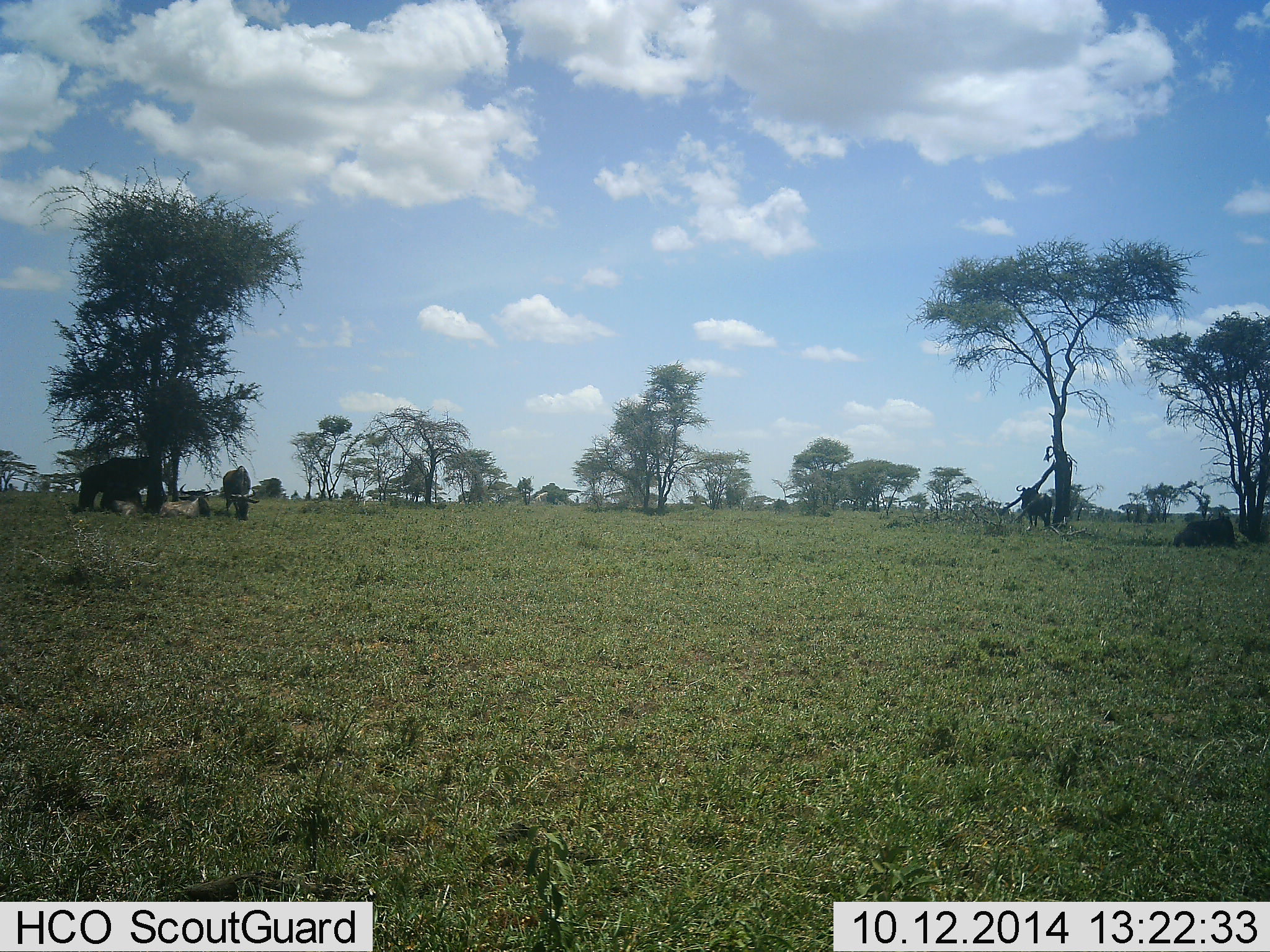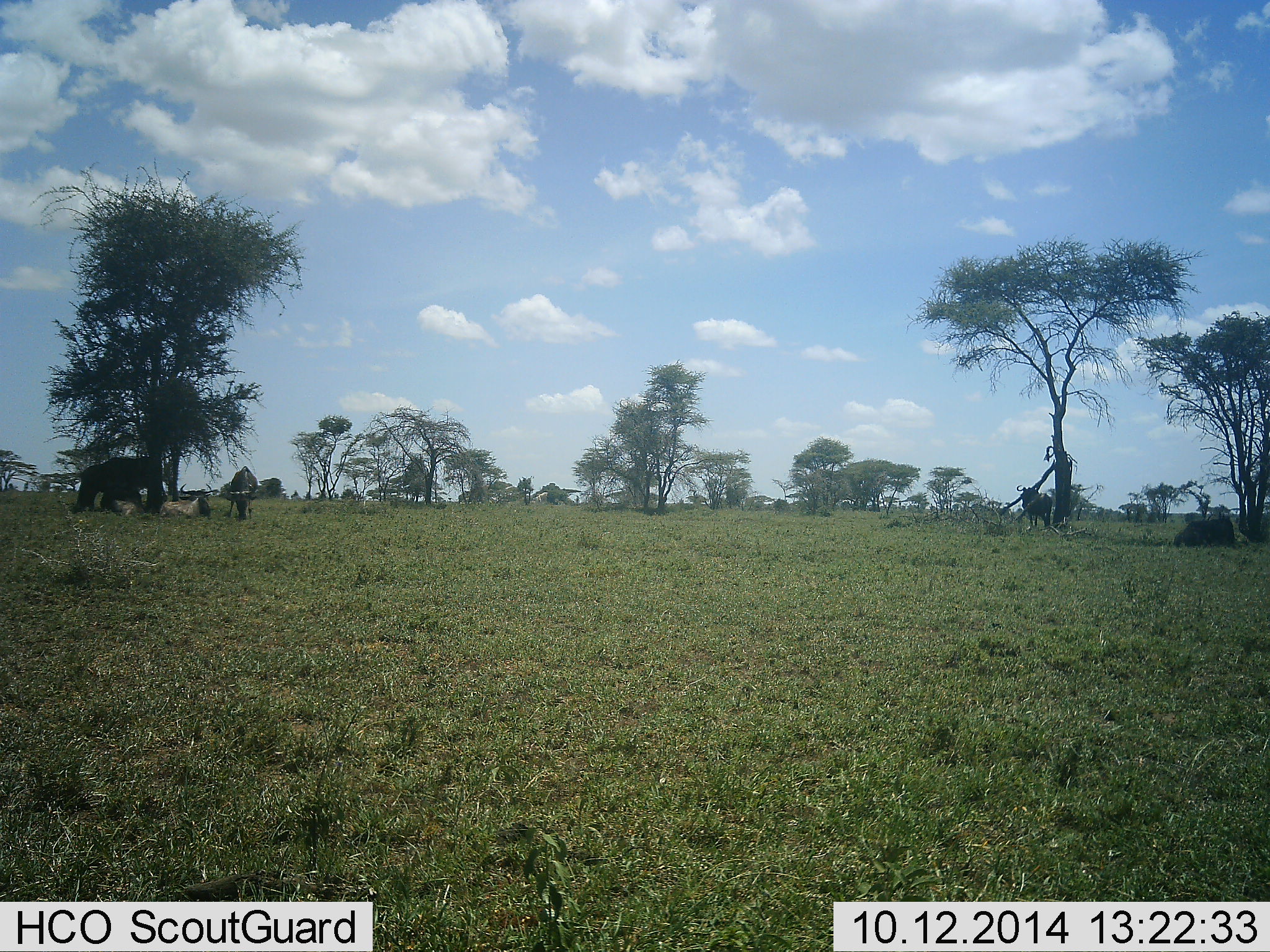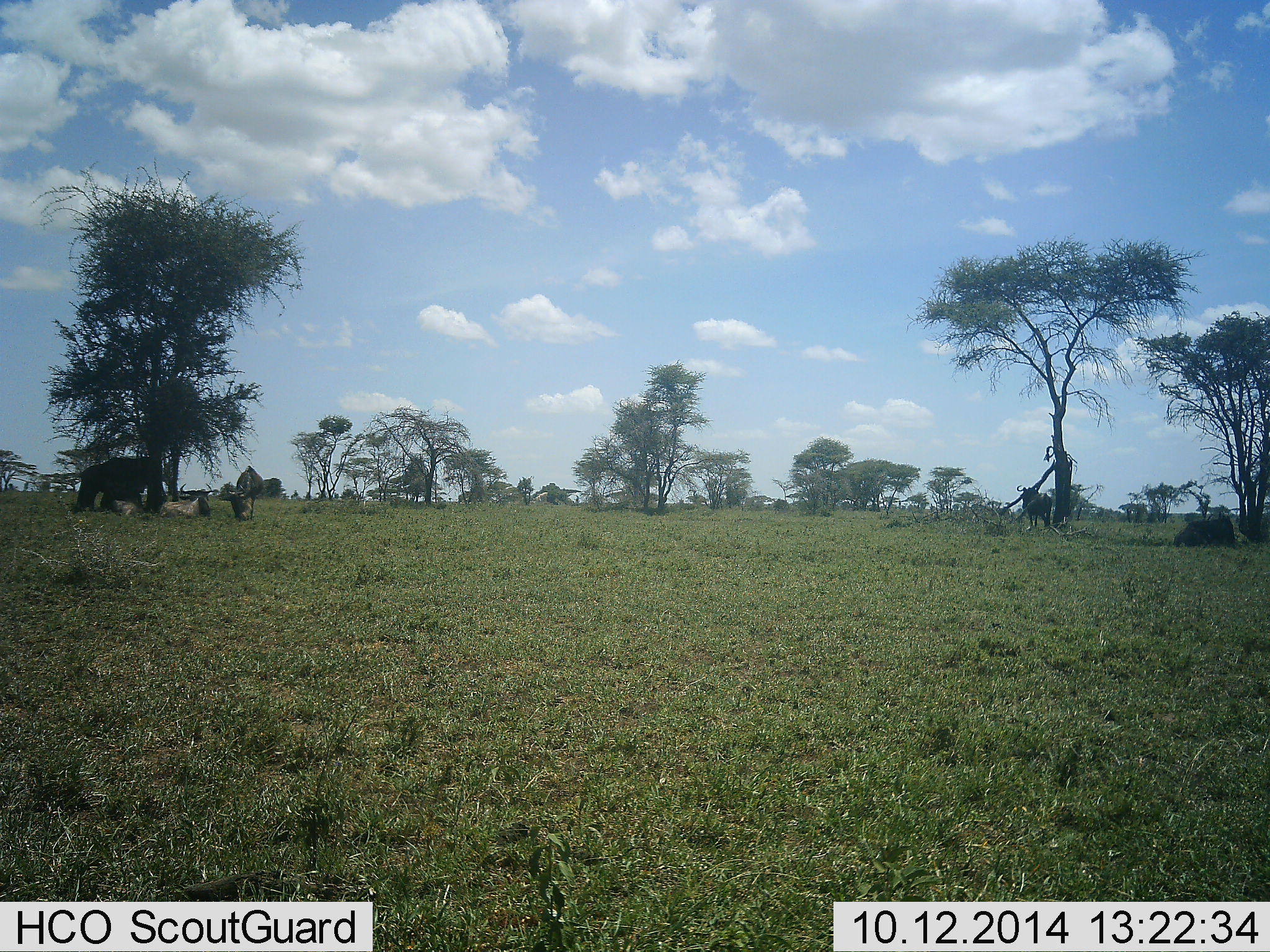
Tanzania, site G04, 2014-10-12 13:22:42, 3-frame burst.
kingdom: Animalia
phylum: Chordata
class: Mammalia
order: Artiodactyla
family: Bovidae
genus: Connochaetes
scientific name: Connochaetes taurinus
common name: blue wildebeest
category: wildebeest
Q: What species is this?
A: Wildebeest (blue wildebeest) (Connochaetes taurinus).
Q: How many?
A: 4.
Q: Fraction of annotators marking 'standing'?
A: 45%.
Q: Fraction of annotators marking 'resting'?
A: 45%.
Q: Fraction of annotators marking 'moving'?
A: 0%.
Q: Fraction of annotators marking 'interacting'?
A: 0%.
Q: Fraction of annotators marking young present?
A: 0%.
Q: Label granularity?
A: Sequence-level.